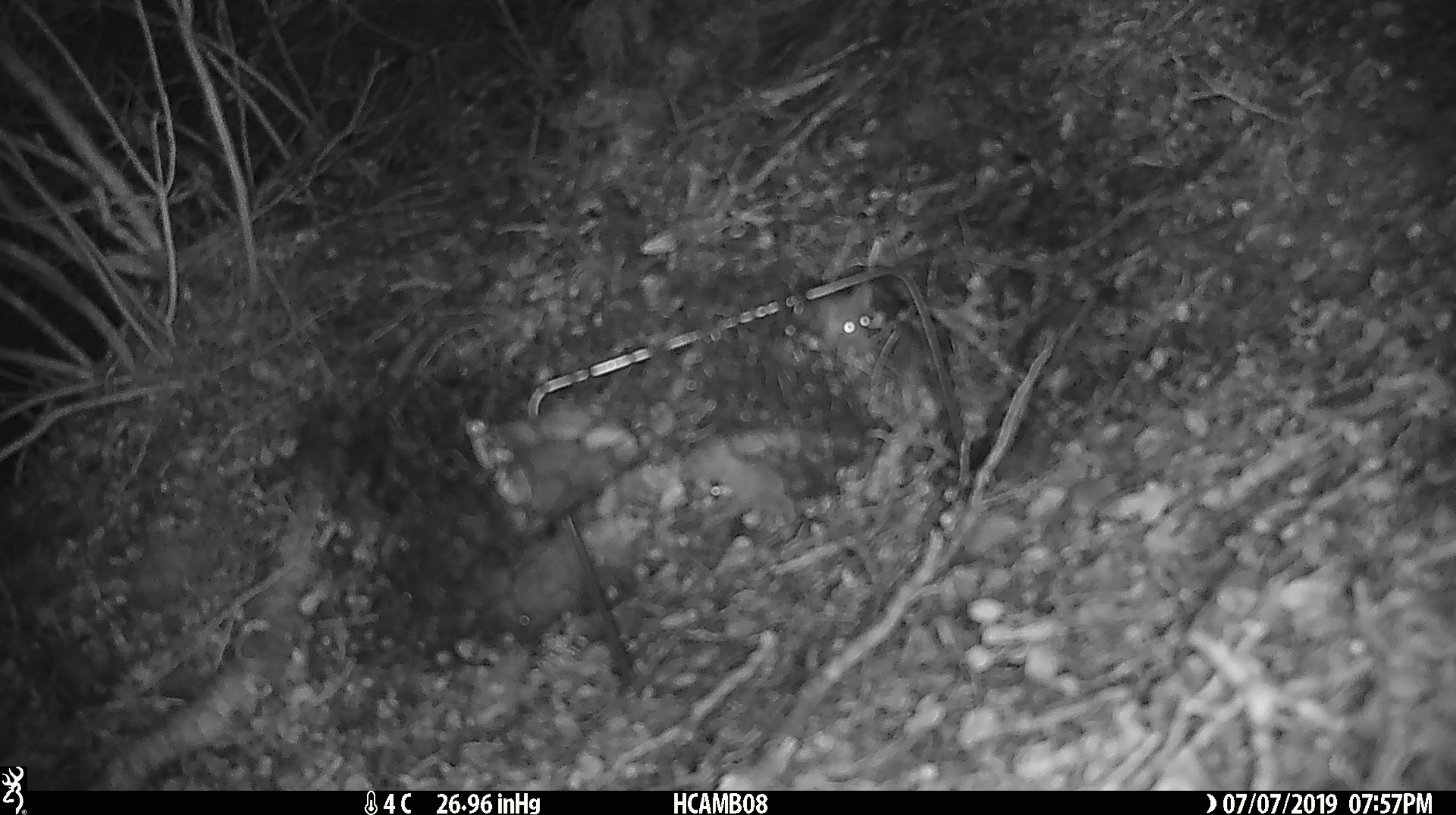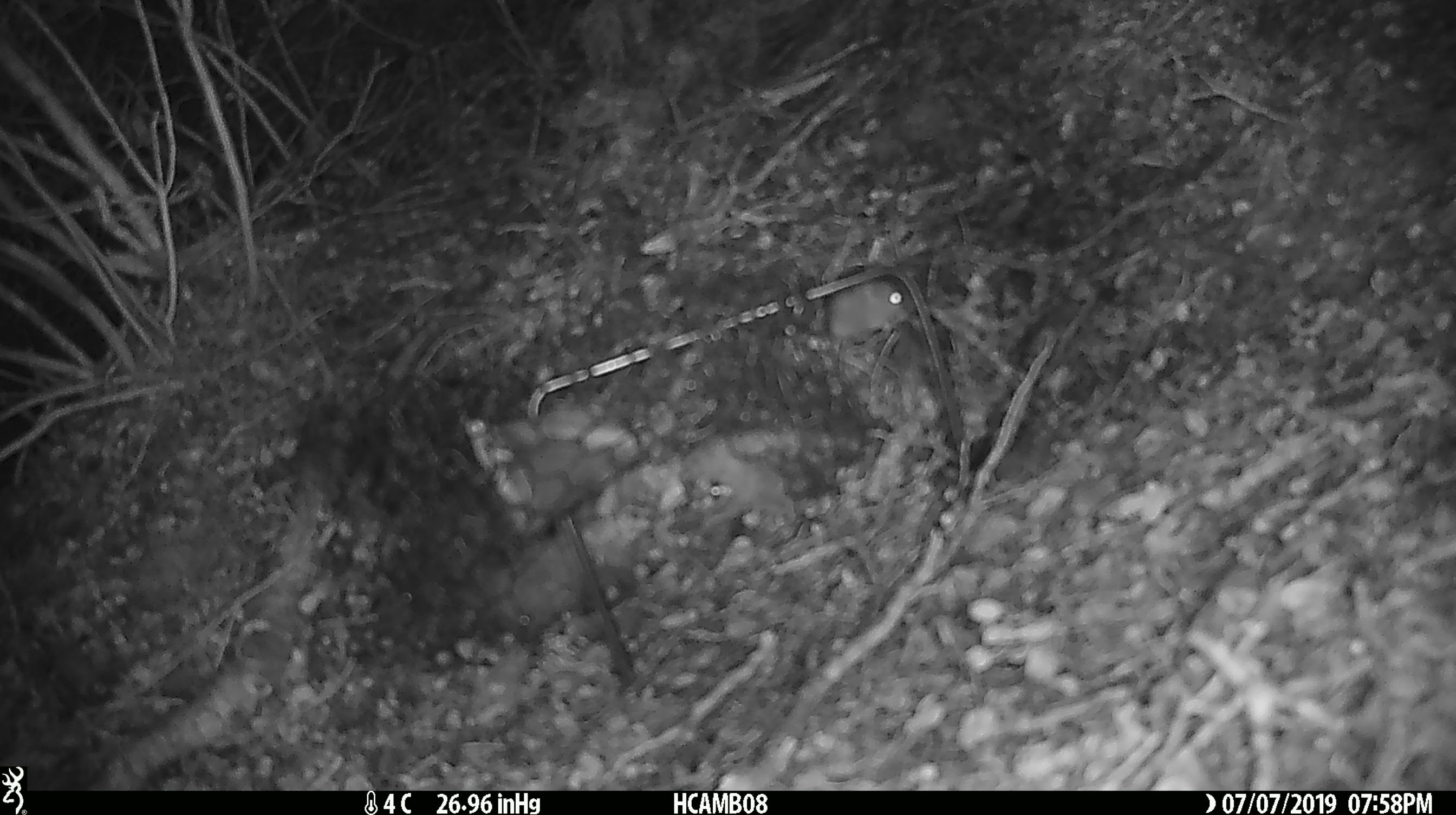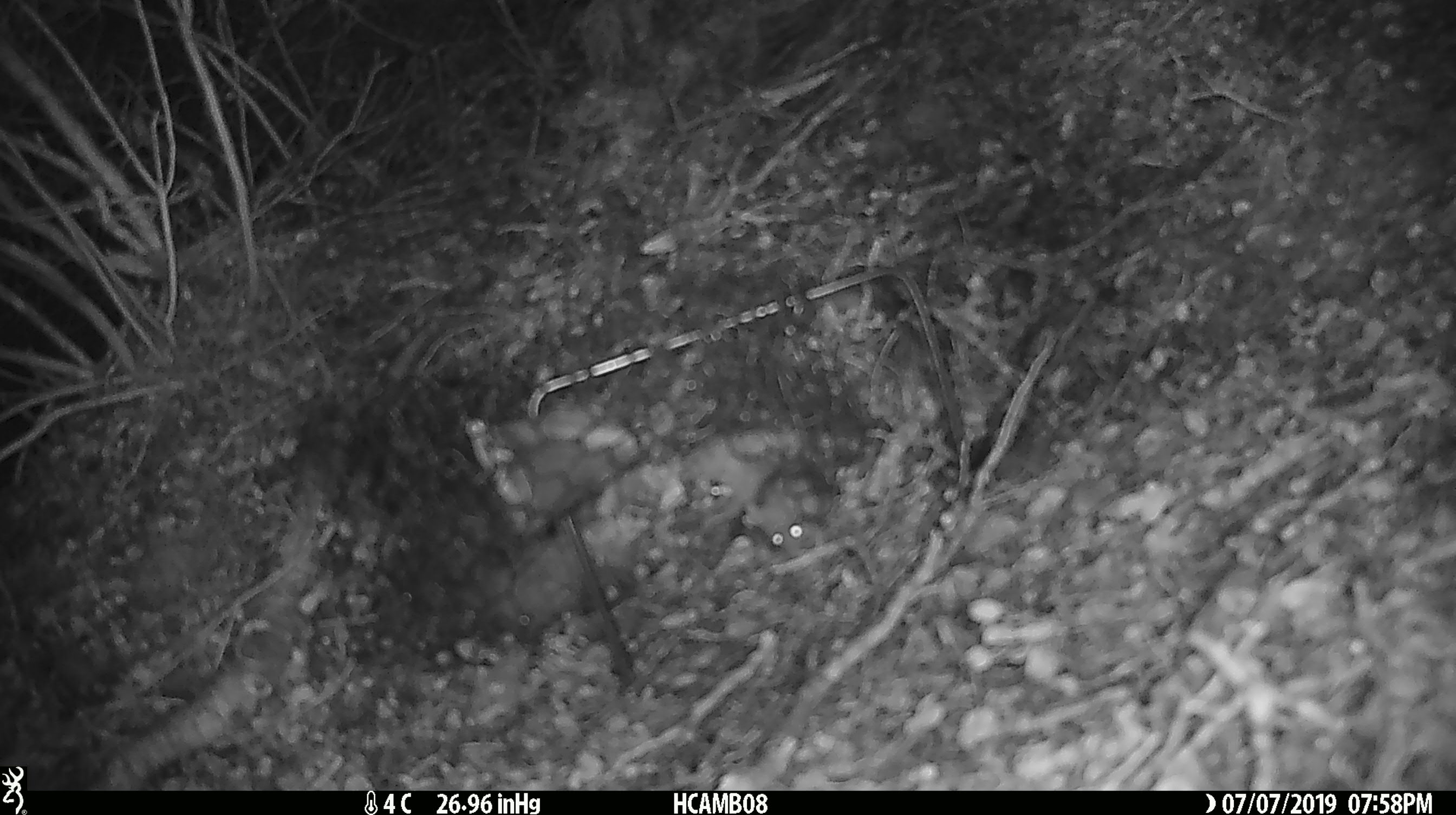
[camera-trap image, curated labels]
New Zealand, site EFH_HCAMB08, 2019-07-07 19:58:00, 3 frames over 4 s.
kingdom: Animalia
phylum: Chordata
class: Mammalia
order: Rodentia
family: Muridae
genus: Mus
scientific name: Mus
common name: mouse